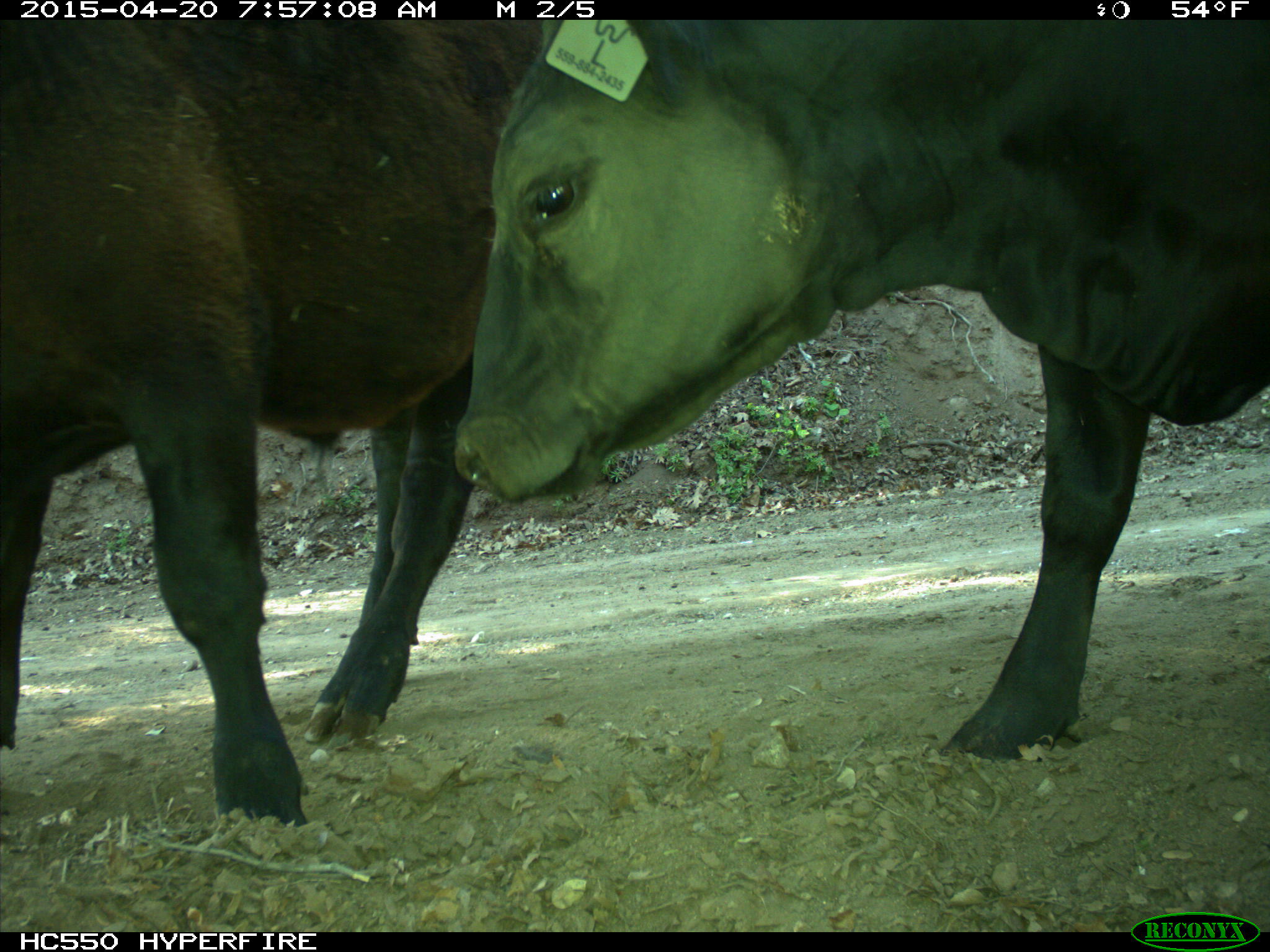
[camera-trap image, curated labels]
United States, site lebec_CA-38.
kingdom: Animalia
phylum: Chordata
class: Mammalia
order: Artiodactyla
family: Bovidae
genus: Bos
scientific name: Bos taurus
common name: domestic cow